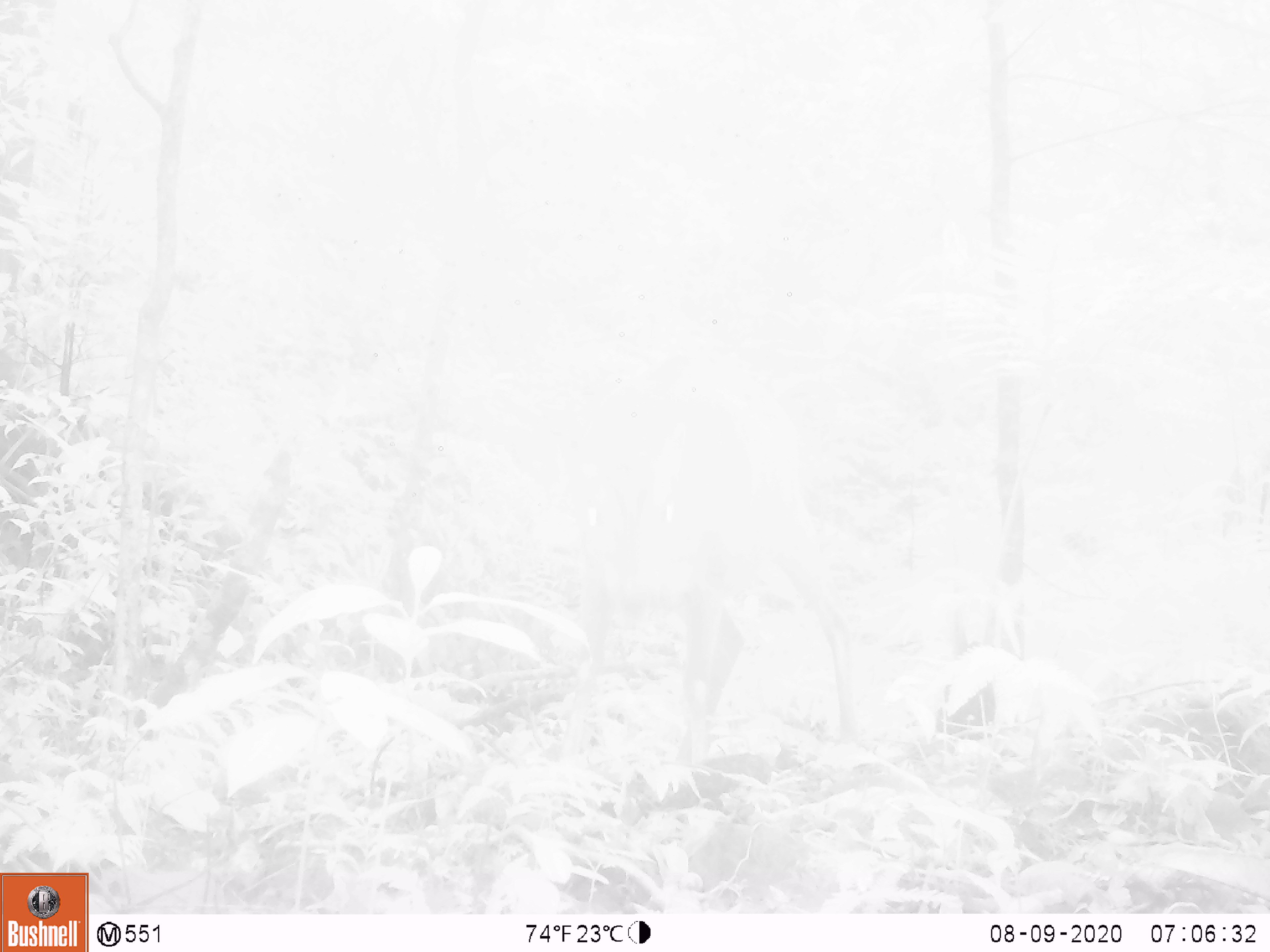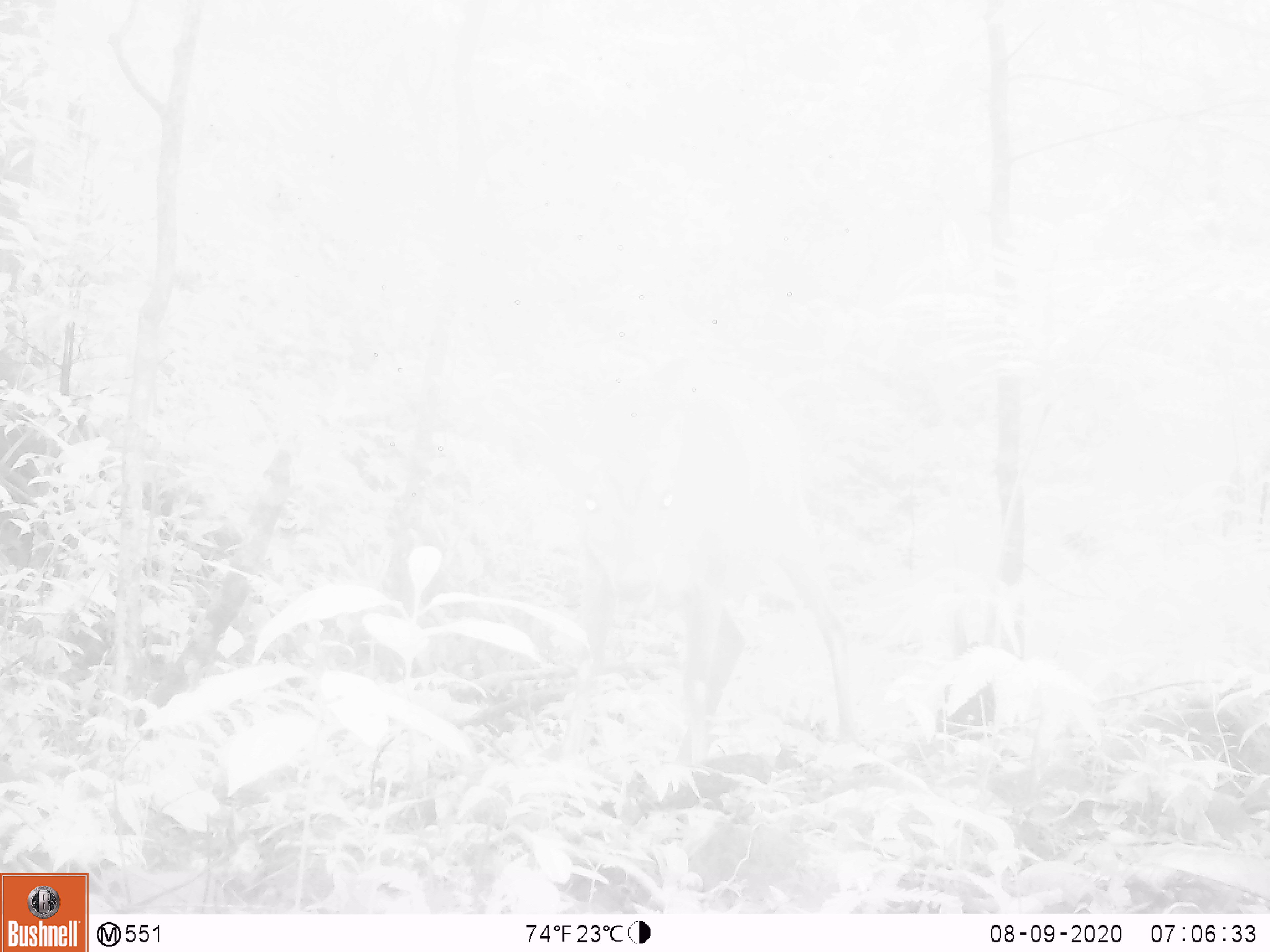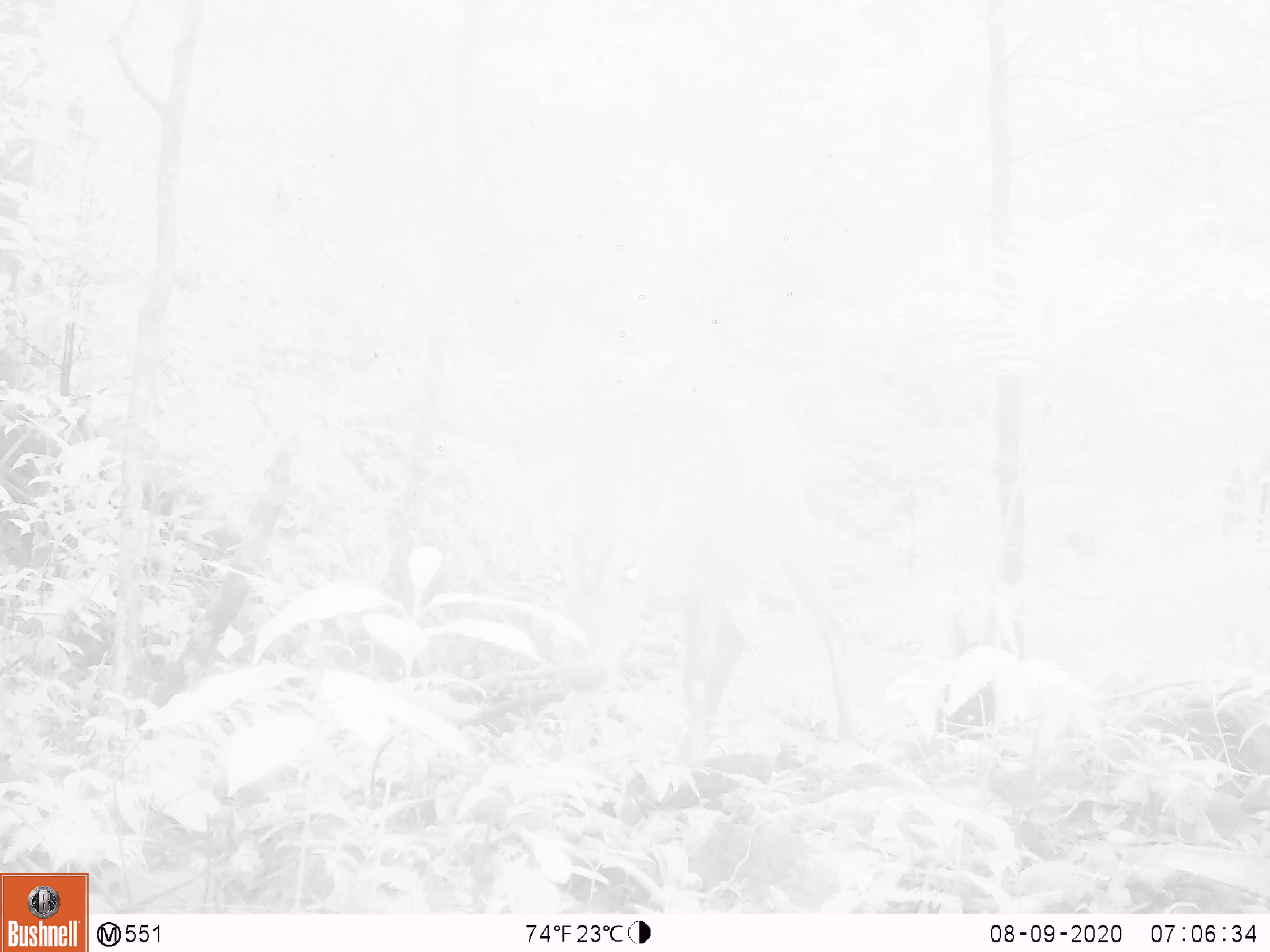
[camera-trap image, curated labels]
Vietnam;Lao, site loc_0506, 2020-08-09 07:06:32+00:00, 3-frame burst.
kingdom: Animalia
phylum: Chordata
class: Mammalia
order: Artiodactyla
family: Cervidae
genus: Muntiacus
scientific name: Muntiacus vuquangensis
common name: large-antlered muntjac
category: large antlered muntjac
Large antlered muntjac (large-antlered muntjac) (Muntiacus vuquangensis). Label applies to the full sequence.